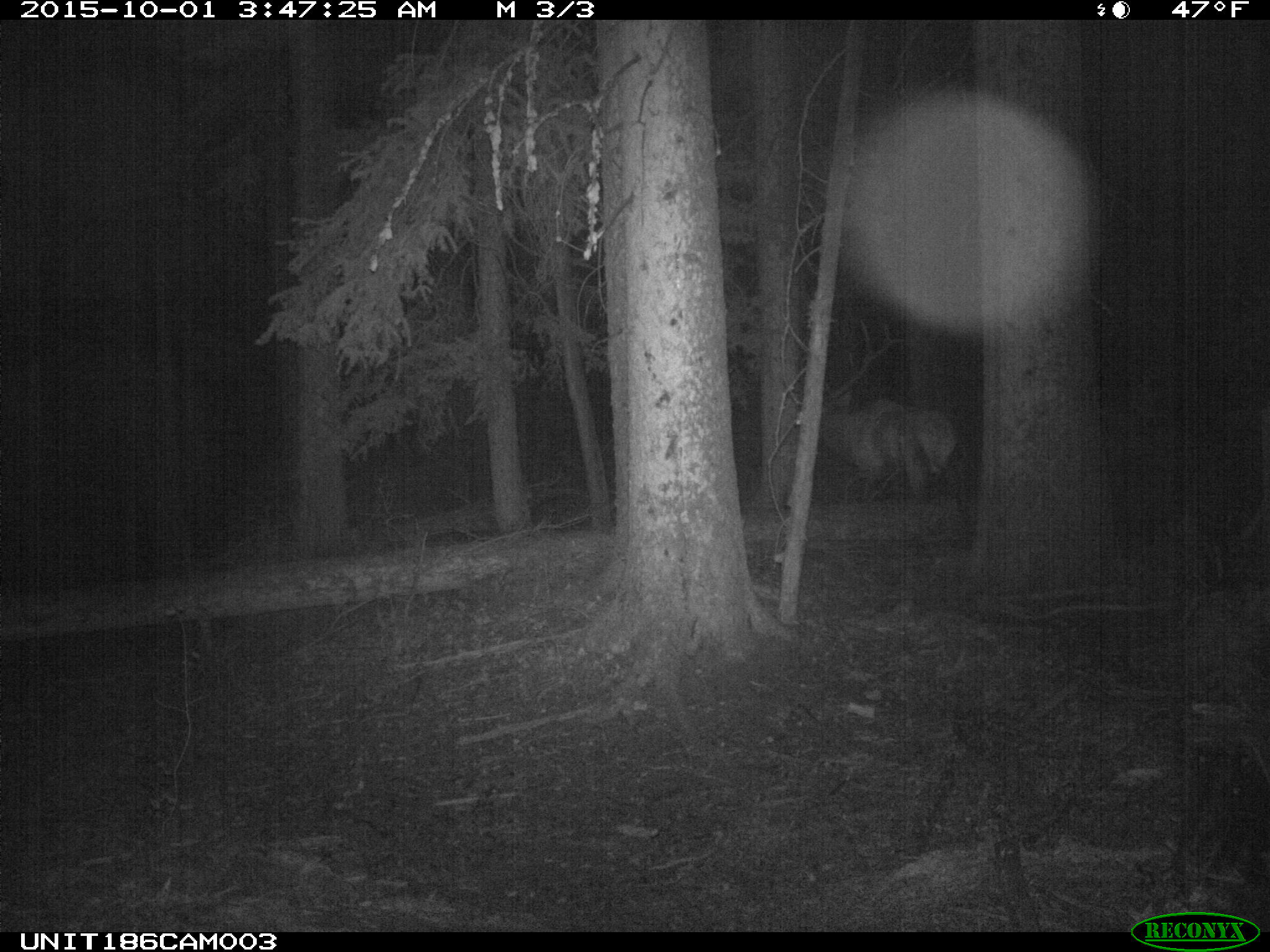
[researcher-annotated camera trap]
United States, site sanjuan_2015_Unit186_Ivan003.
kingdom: Animalia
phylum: Chordata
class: Mammalia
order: Artiodactyla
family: Cervidae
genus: Cervus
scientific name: Cervus elaphus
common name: red deer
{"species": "Cervus elaphus (red deer)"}